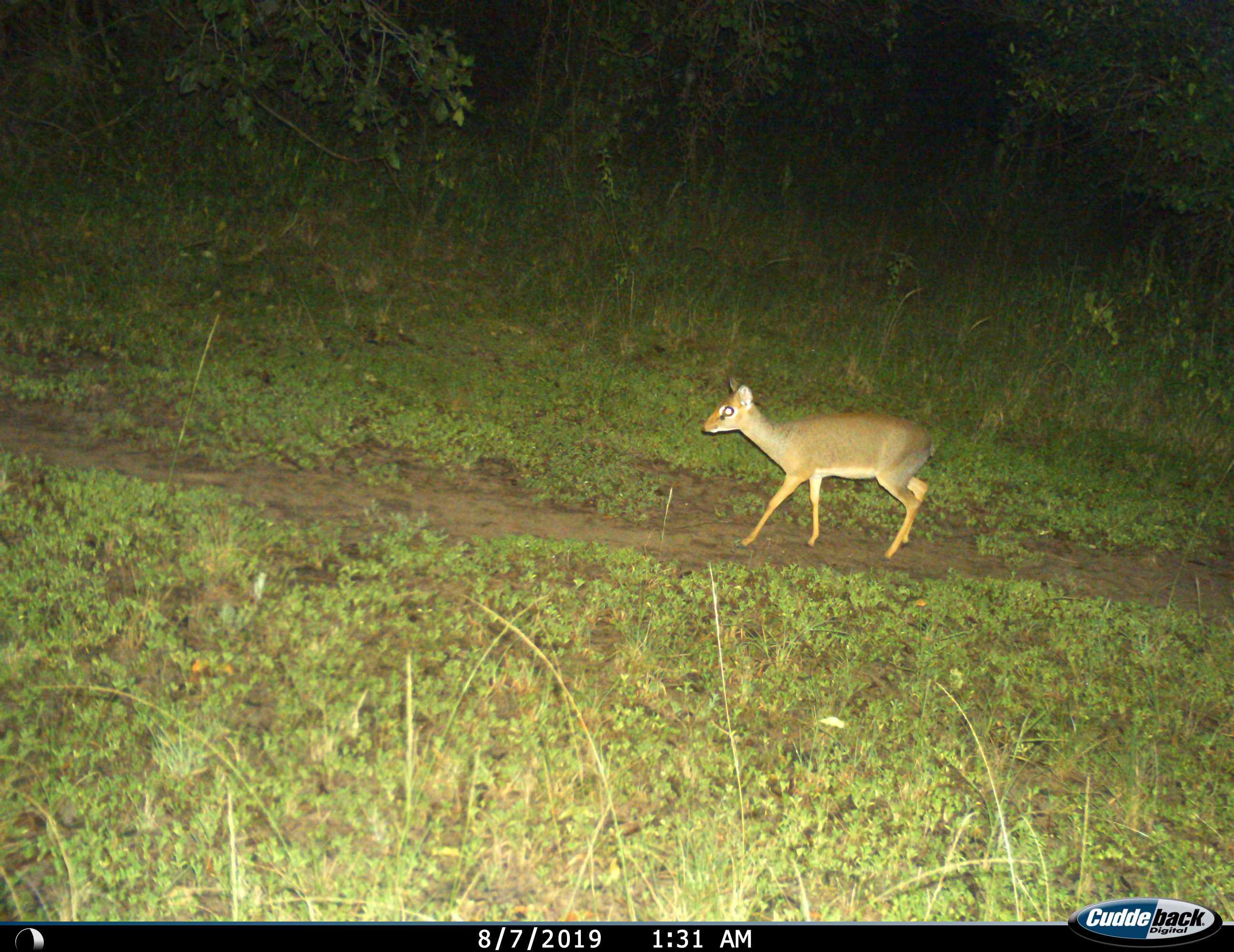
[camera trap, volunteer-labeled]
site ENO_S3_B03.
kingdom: Animalia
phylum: Chordata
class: Mammalia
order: Artiodactyla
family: Bovidae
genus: Madoqua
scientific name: Madoqua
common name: dik-dik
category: dikdik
Dikdik (dik-dik) (Madoqua), count 1. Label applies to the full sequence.